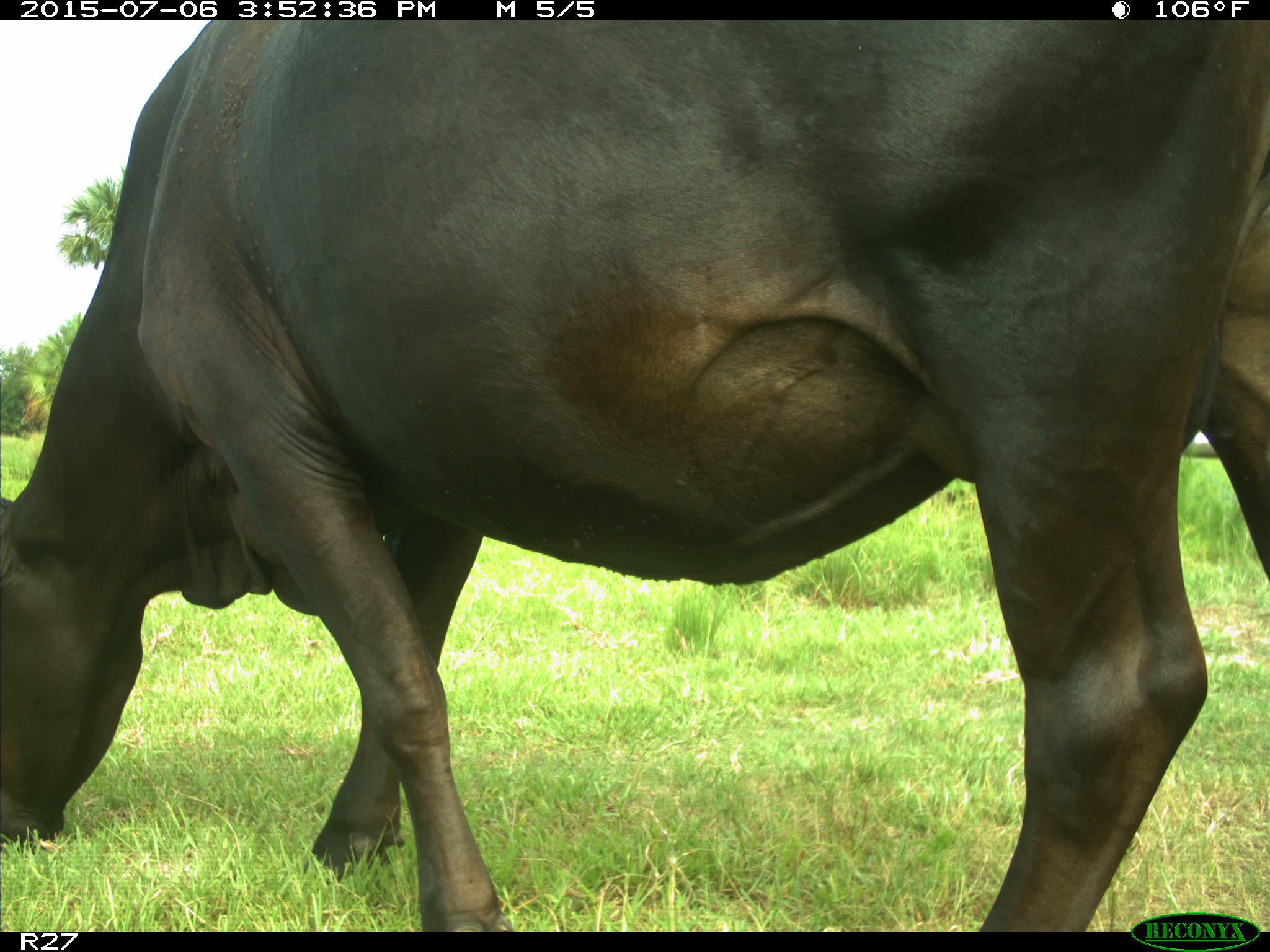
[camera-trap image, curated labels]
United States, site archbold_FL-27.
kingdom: Animalia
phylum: Chordata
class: Mammalia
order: Artiodactyla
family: Bovidae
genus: Bos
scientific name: Bos taurus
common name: domestic cow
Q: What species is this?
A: Bos taurus (domestic cow).